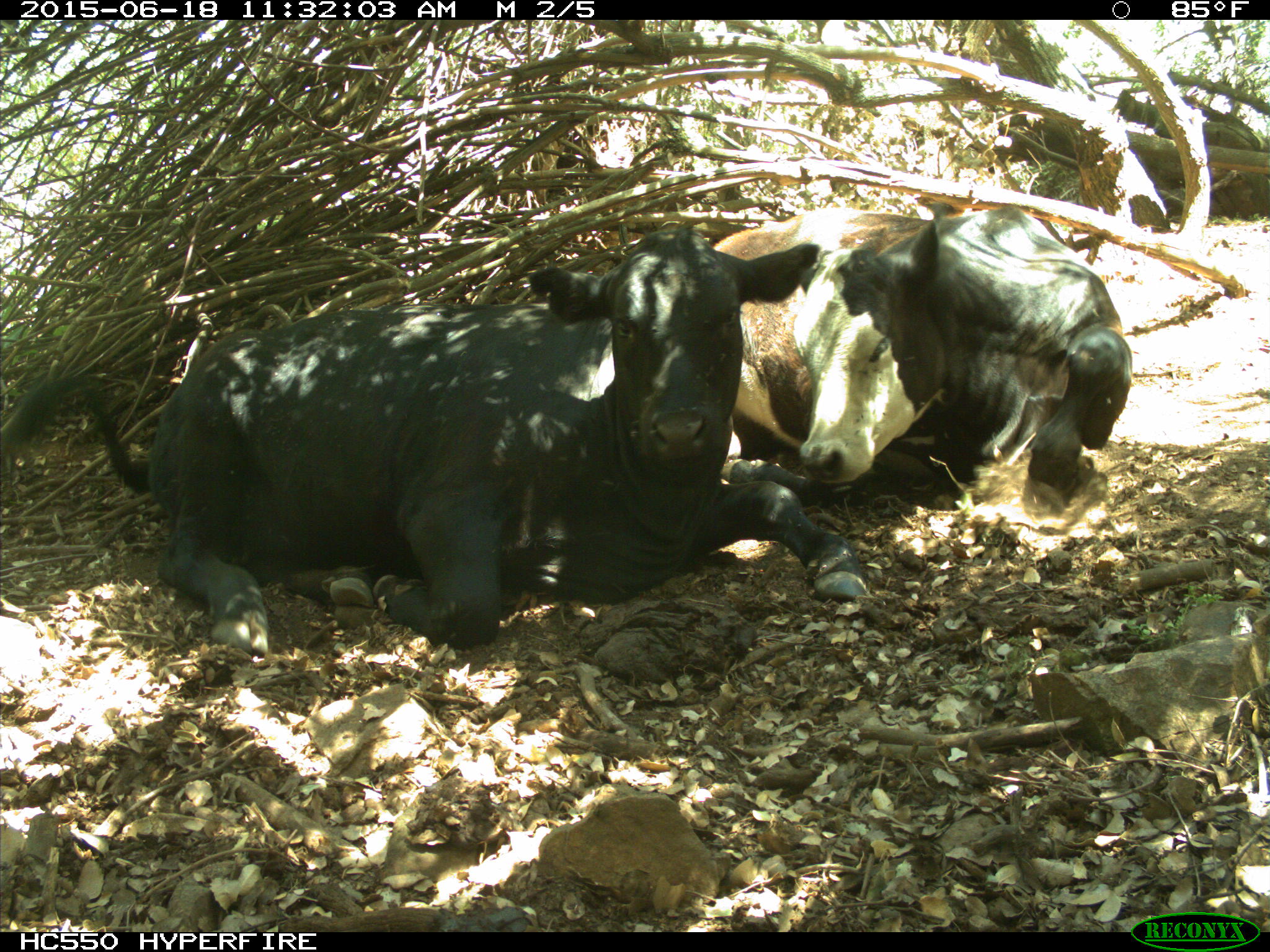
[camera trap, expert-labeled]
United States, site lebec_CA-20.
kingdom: Animalia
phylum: Chordata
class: Mammalia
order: Artiodactyla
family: Bovidae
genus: Bos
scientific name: Bos taurus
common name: domestic cow